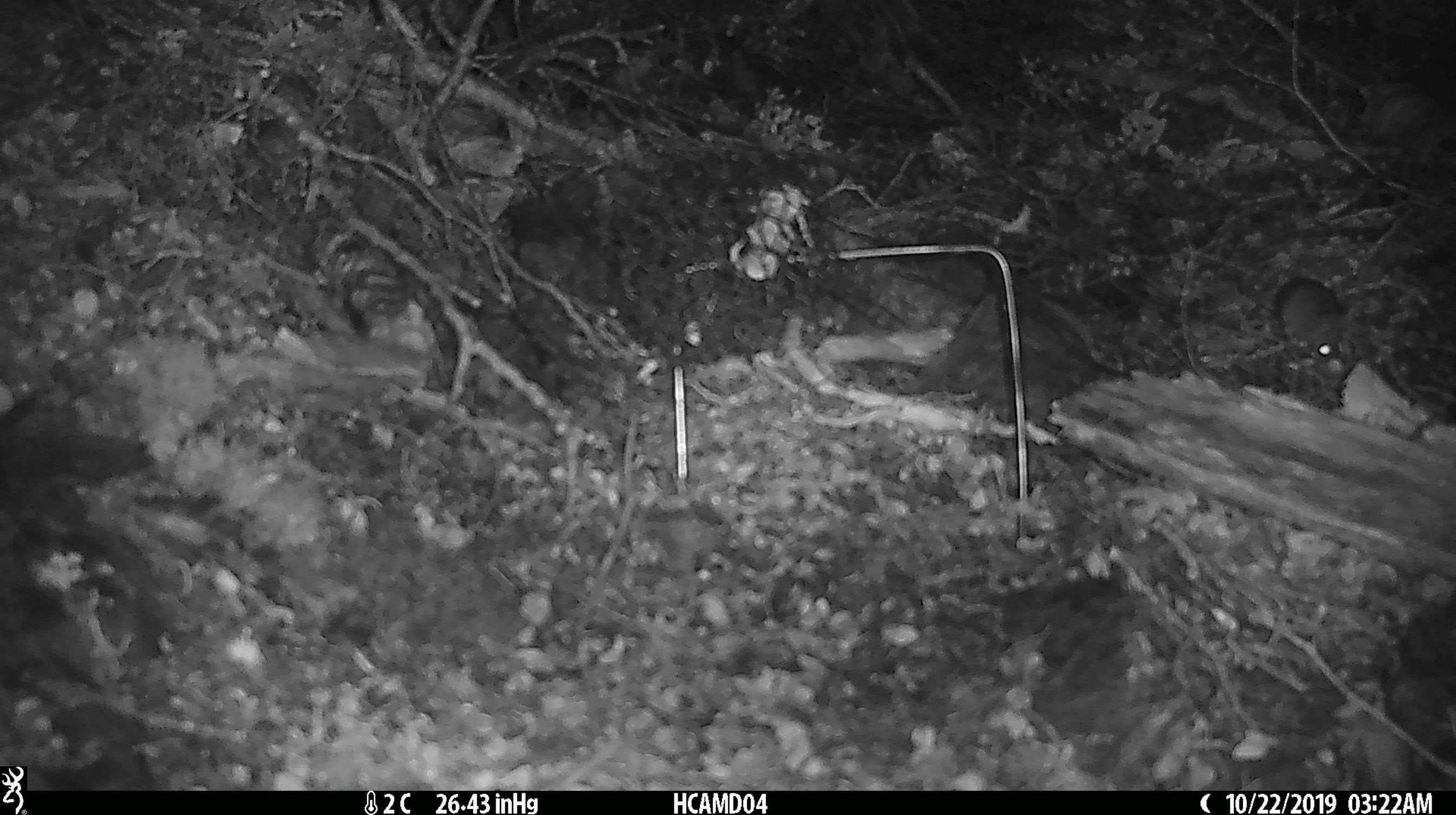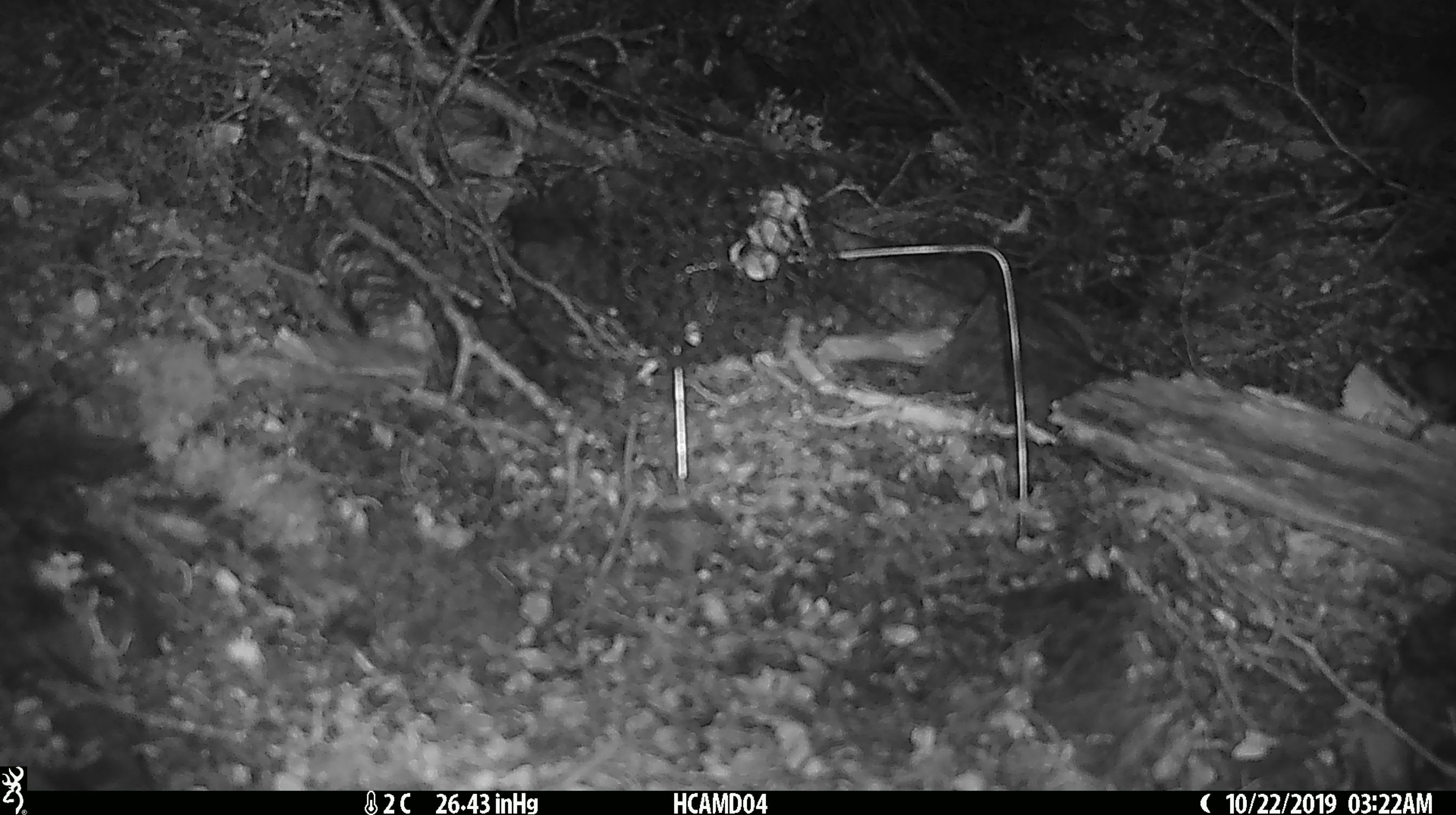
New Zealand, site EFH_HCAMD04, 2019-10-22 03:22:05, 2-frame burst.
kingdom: Animalia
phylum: Chordata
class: Mammalia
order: Rodentia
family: Muridae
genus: Mus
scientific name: Mus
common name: mouse